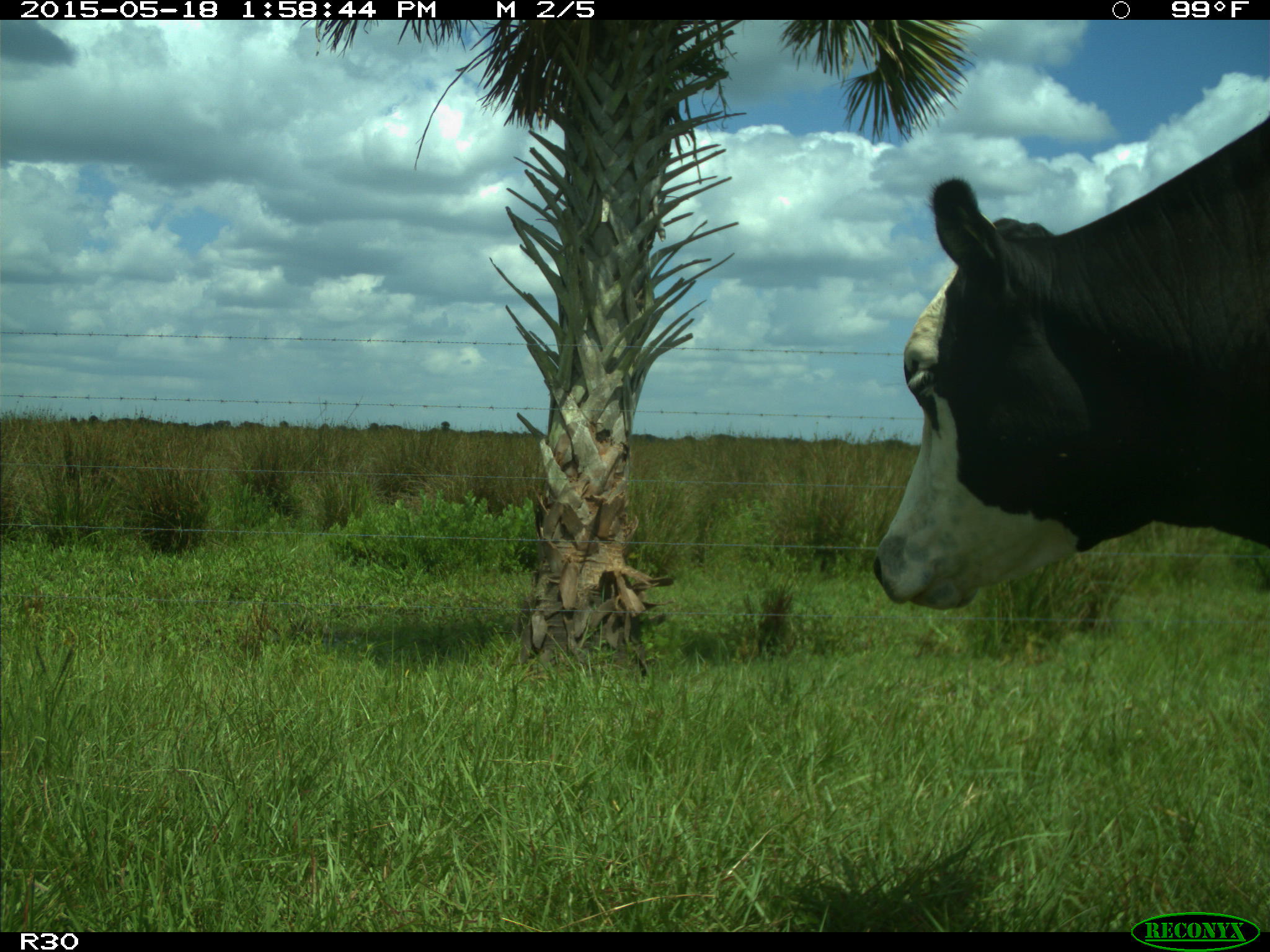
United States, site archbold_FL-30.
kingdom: Animalia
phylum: Chordata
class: Mammalia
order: Artiodactyla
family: Bovidae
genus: Bos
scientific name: Bos taurus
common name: domestic cow